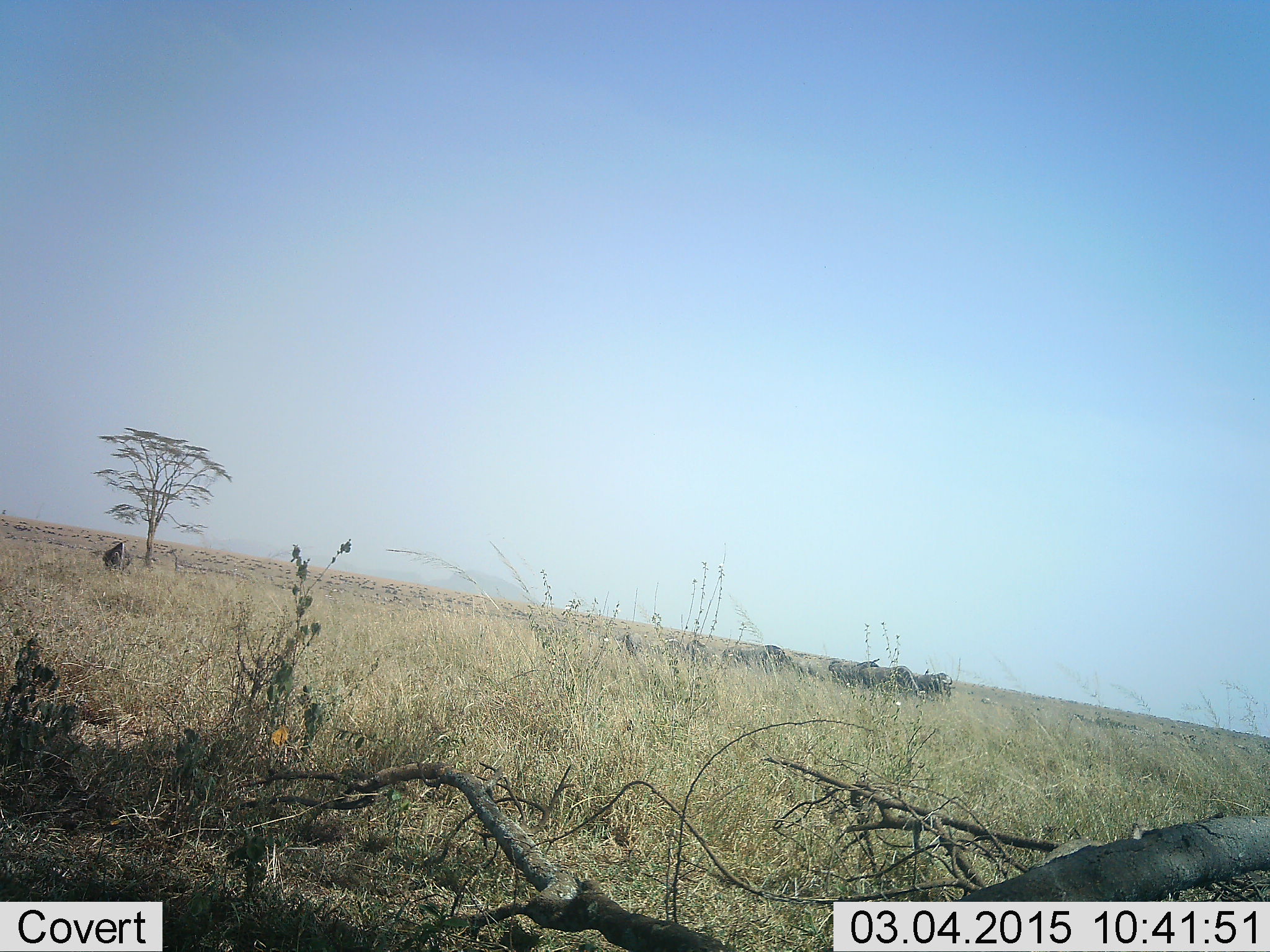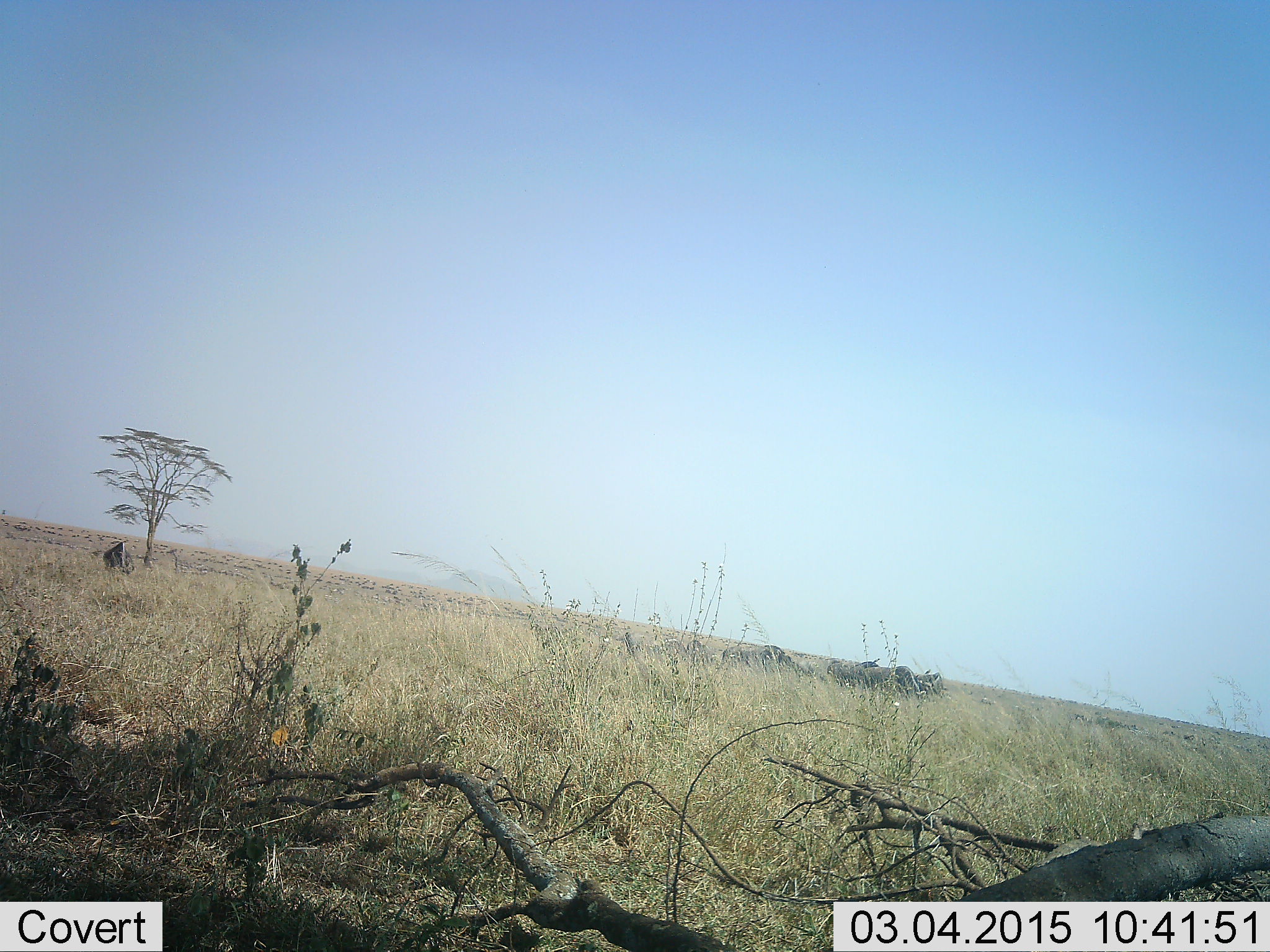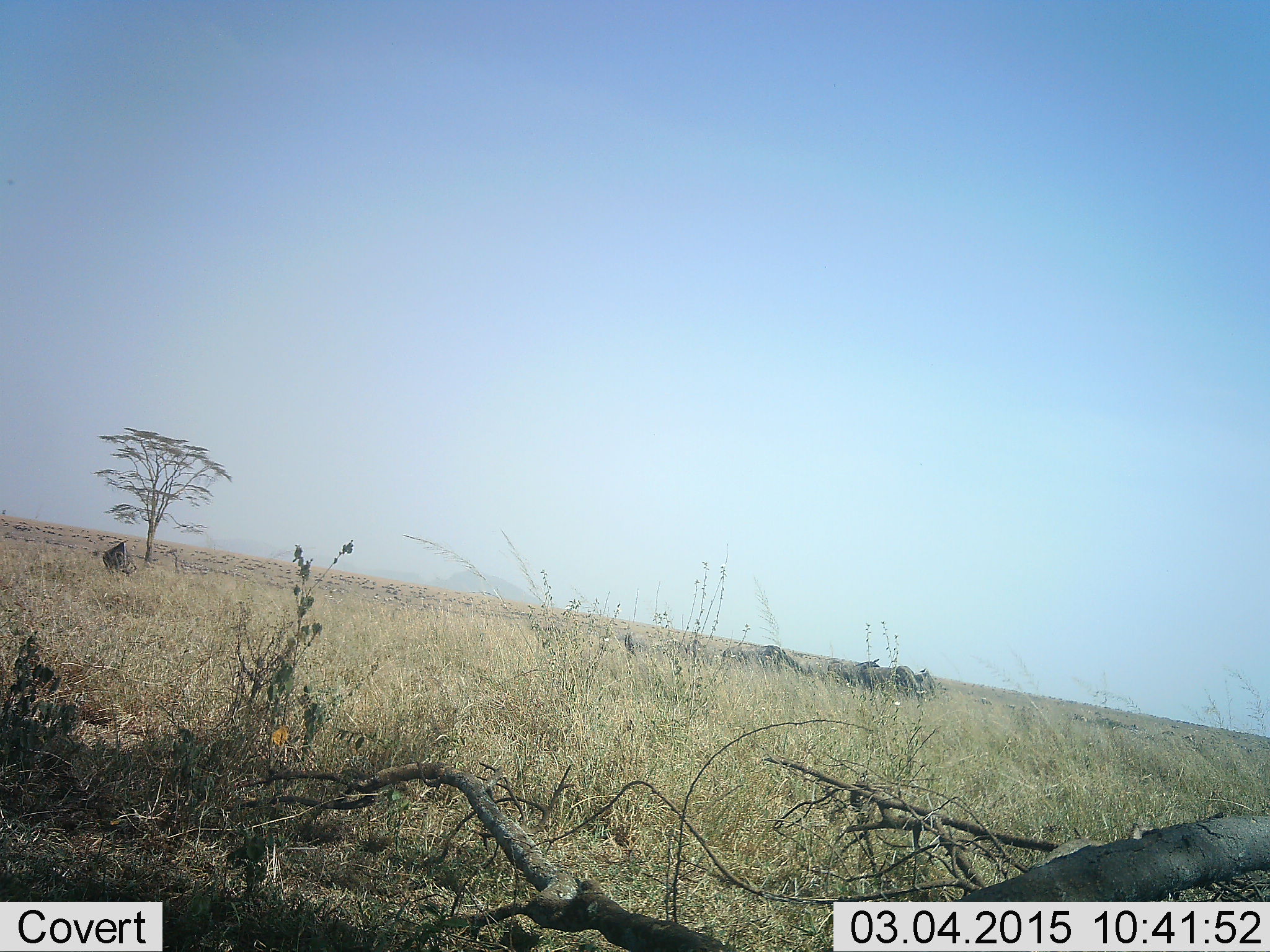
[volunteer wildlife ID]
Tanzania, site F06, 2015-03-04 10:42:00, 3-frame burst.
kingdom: Animalia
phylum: Chordata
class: Mammalia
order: Artiodactyla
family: Bovidae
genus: Connochaetes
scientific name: Connochaetes taurinus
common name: blue wildebeest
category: wildebeest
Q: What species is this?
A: Wildebeest (blue wildebeest) (Connochaetes taurinus).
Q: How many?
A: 6.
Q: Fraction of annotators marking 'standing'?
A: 44%.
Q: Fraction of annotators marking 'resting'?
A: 0%.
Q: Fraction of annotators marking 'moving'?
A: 56%.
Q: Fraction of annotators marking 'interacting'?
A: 0%.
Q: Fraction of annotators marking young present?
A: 0%.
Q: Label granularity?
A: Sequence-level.